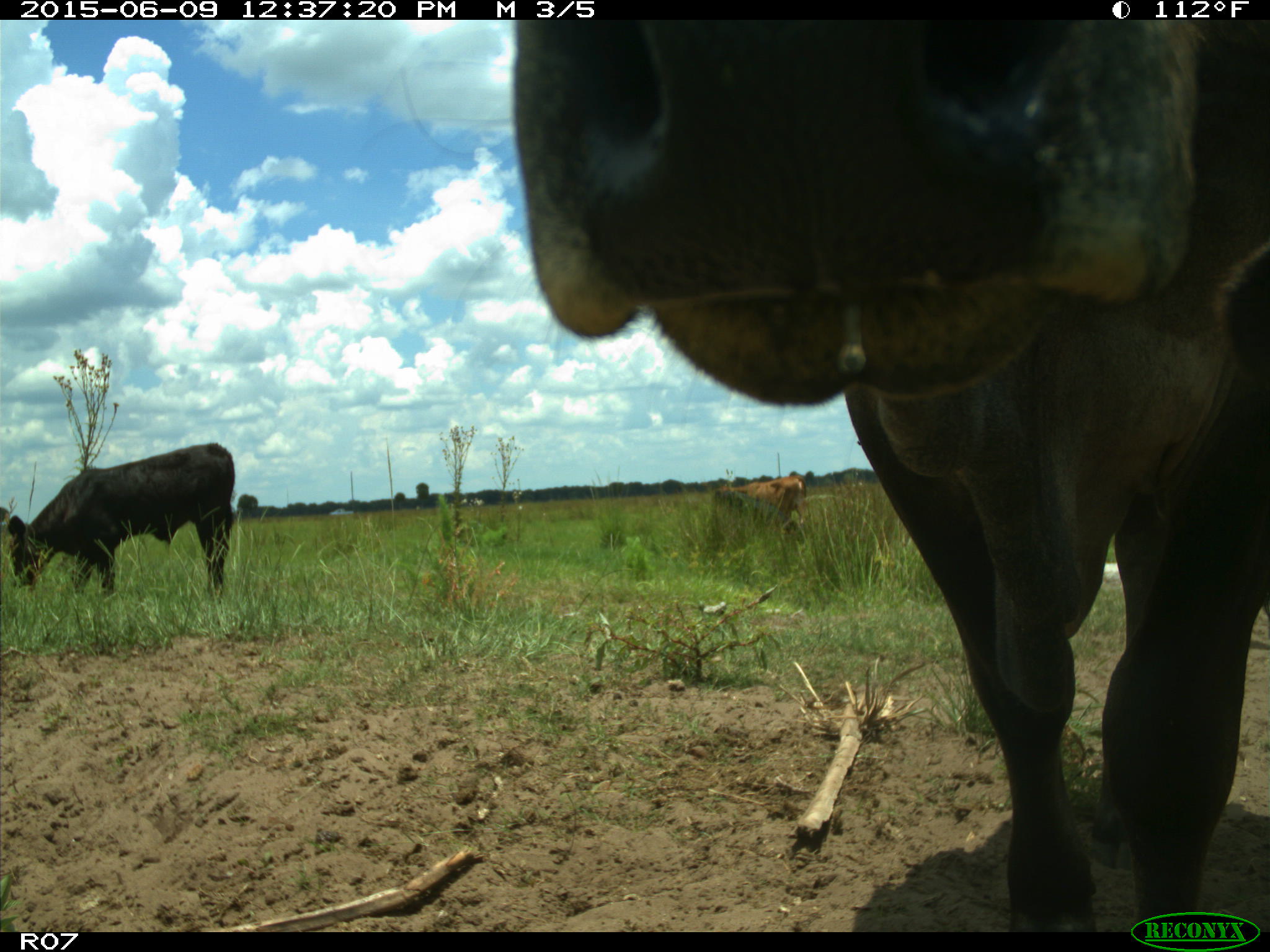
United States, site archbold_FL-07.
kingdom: Animalia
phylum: Chordata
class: Mammalia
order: Artiodactyla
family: Bovidae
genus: Bos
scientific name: Bos taurus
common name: domestic cow